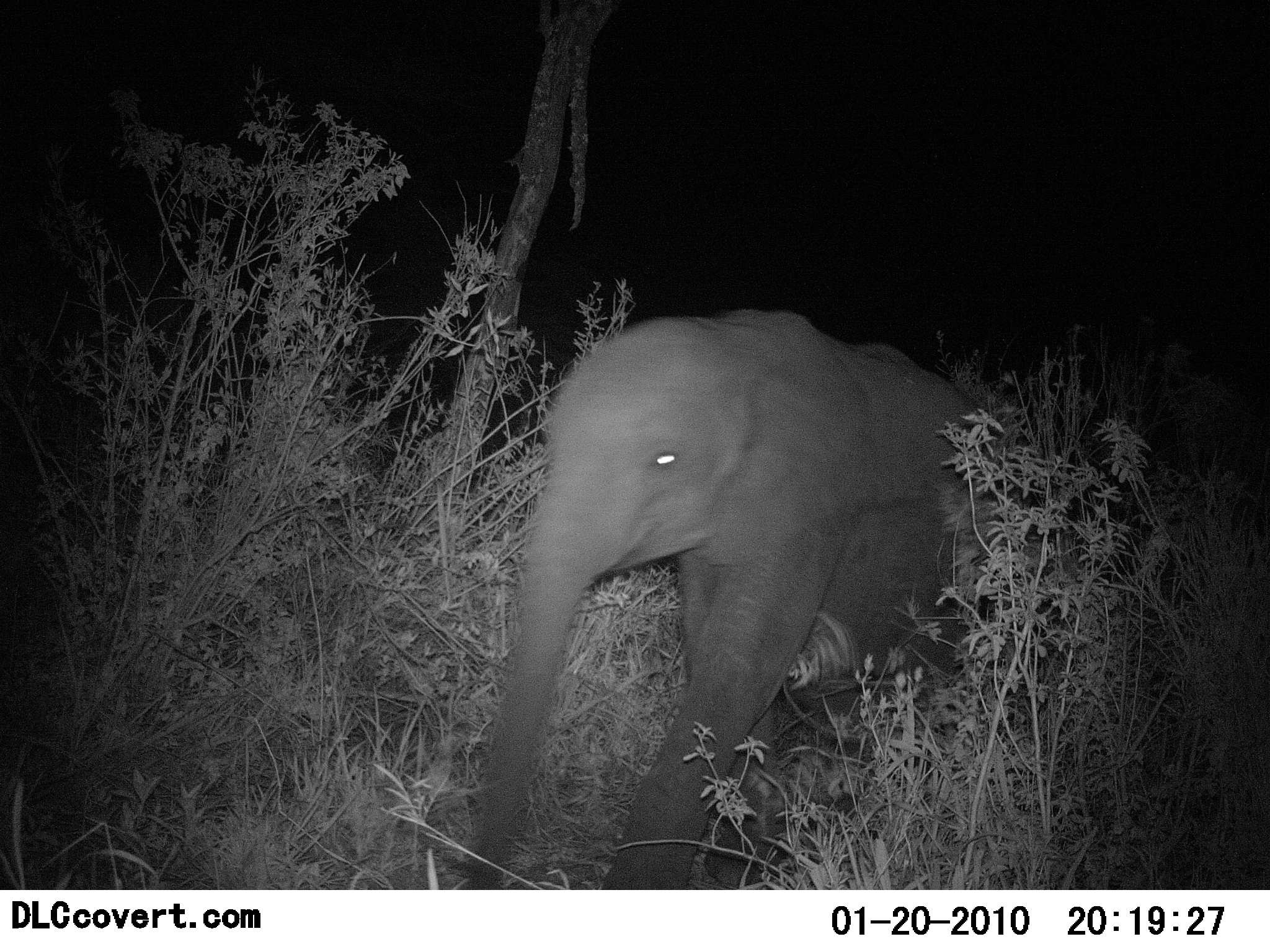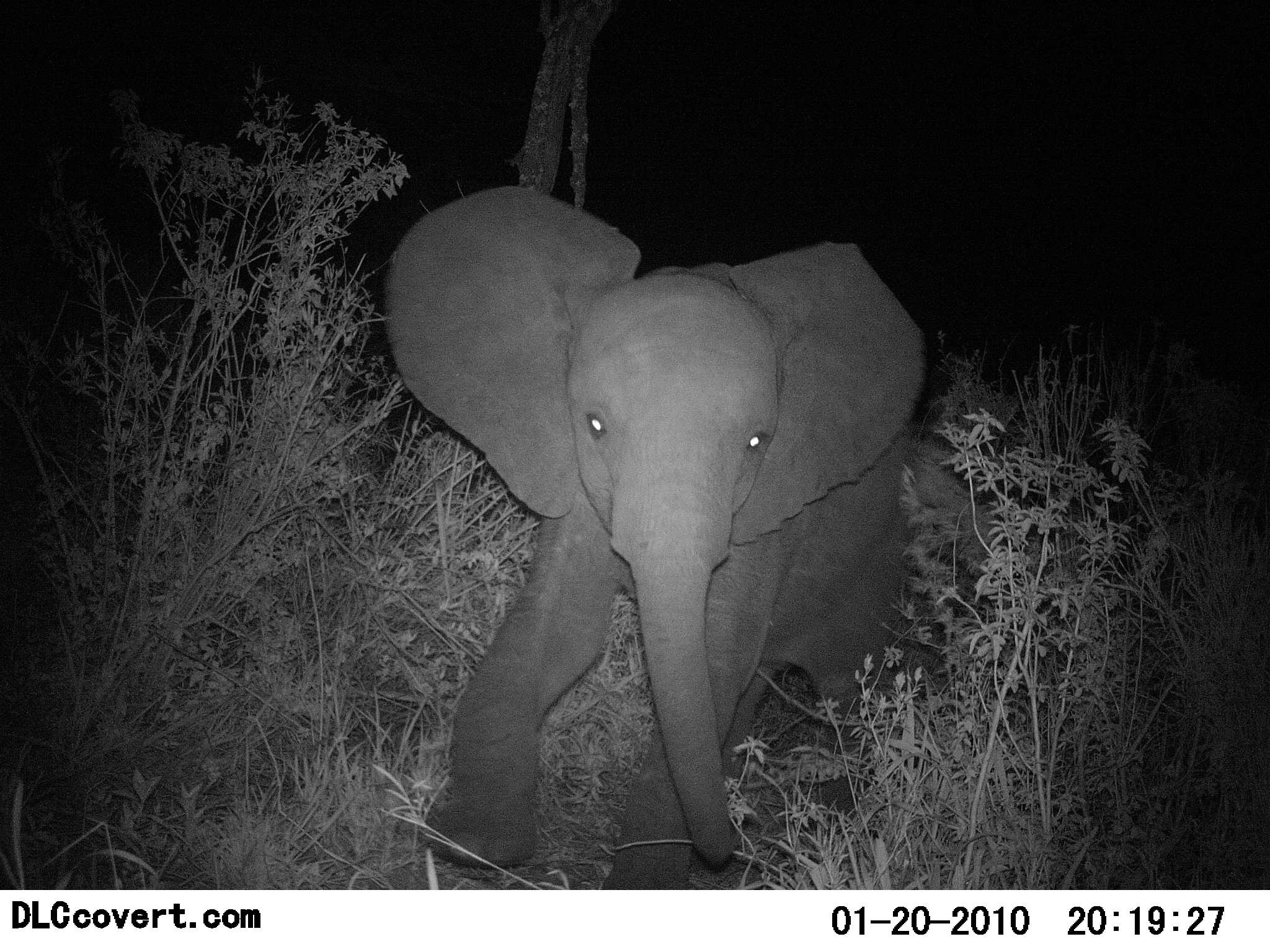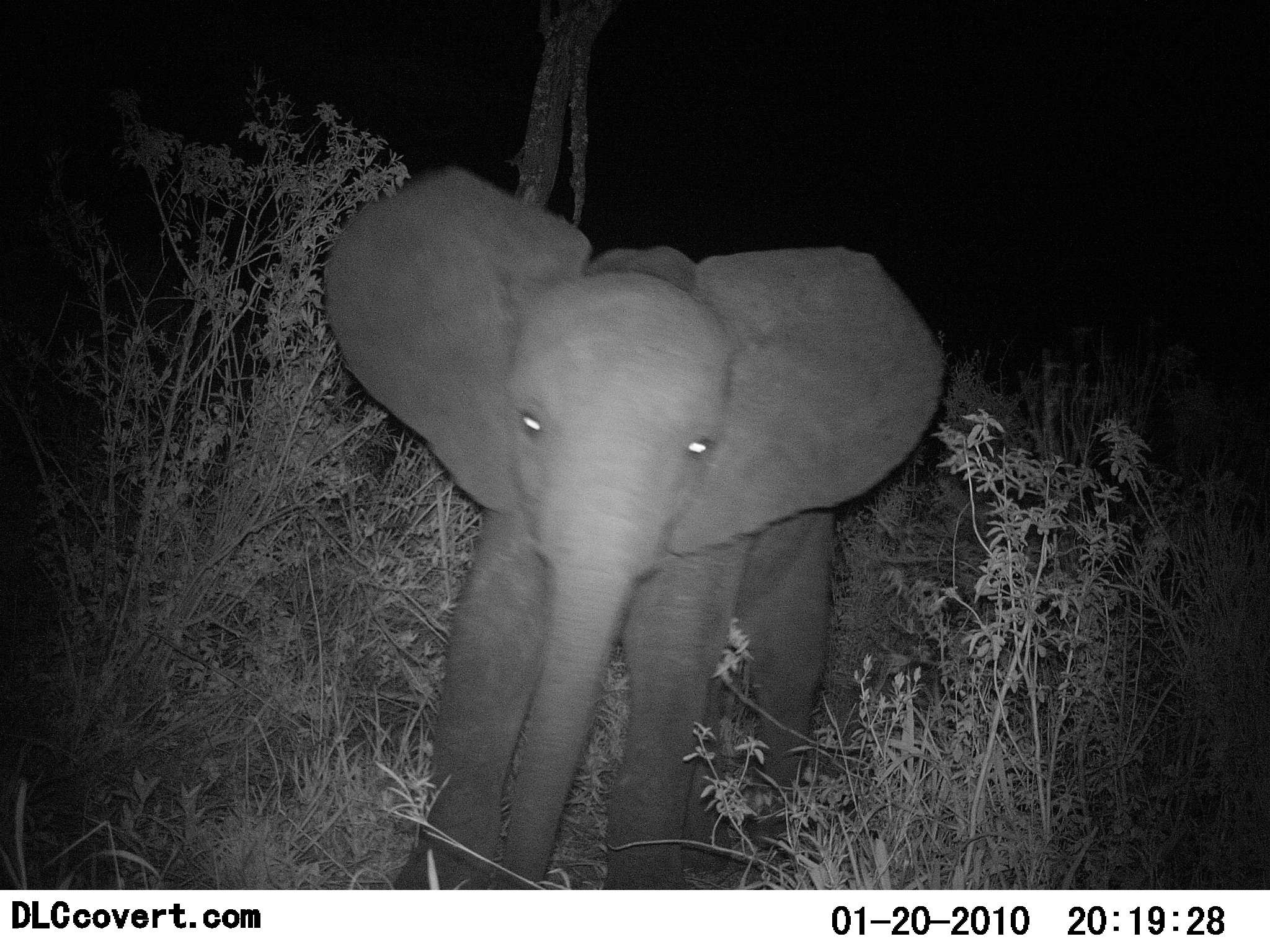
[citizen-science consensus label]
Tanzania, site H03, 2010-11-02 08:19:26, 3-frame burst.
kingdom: Animalia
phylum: Chordata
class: Mammalia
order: Proboscidea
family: Elephantidae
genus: Loxodonta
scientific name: Loxodonta africana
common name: african bush elephant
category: elephant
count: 1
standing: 0%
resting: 8%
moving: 85%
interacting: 8%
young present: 69%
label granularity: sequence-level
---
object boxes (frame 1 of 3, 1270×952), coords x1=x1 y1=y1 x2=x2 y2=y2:
animal: x1=467 y1=307 x2=1005 y2=889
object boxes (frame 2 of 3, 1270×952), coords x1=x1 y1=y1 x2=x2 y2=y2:
animal: x1=386 y1=185 x2=975 y2=889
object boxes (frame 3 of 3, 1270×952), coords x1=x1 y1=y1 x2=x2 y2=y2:
animal: x1=318 y1=165 x2=948 y2=889